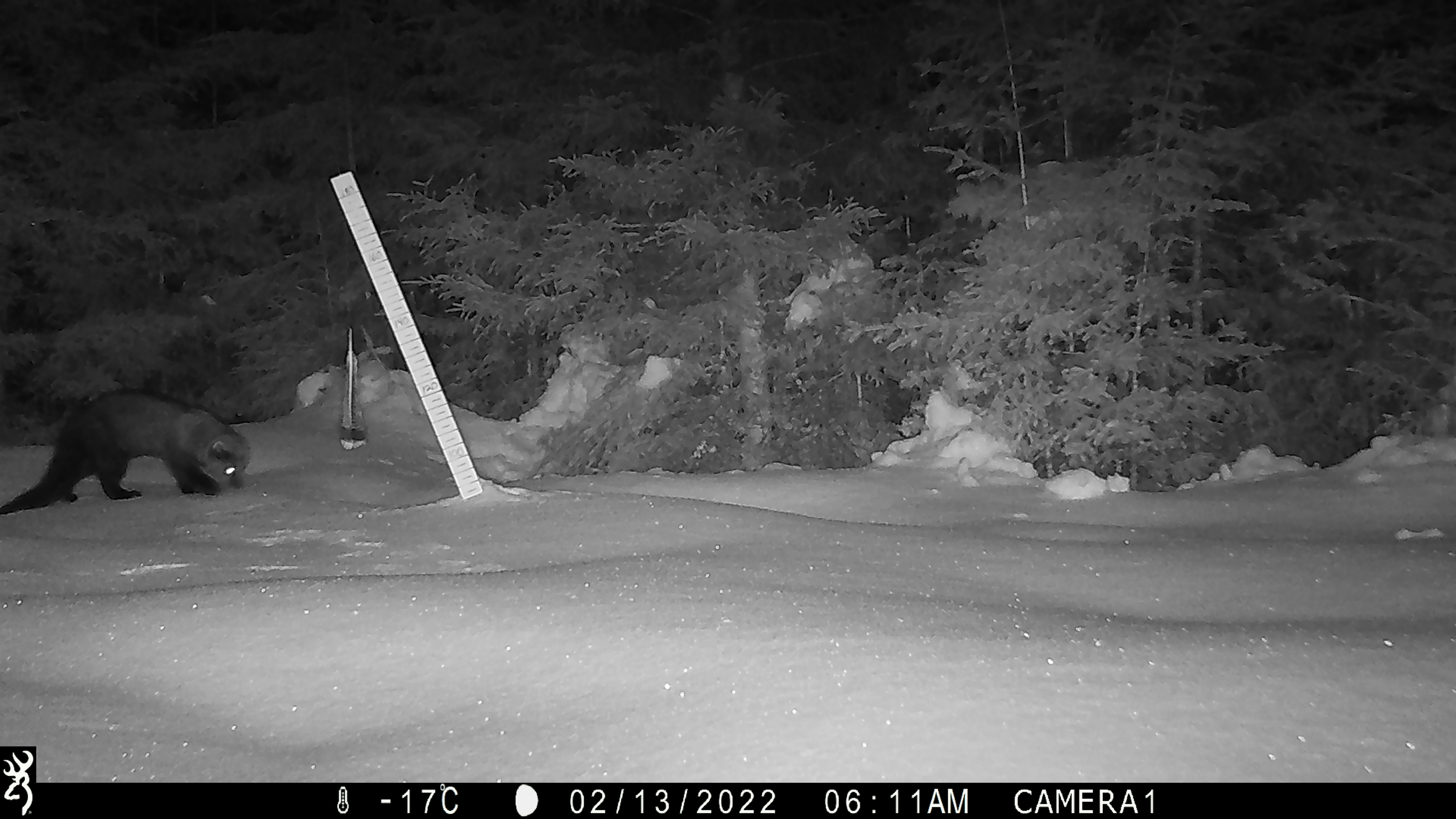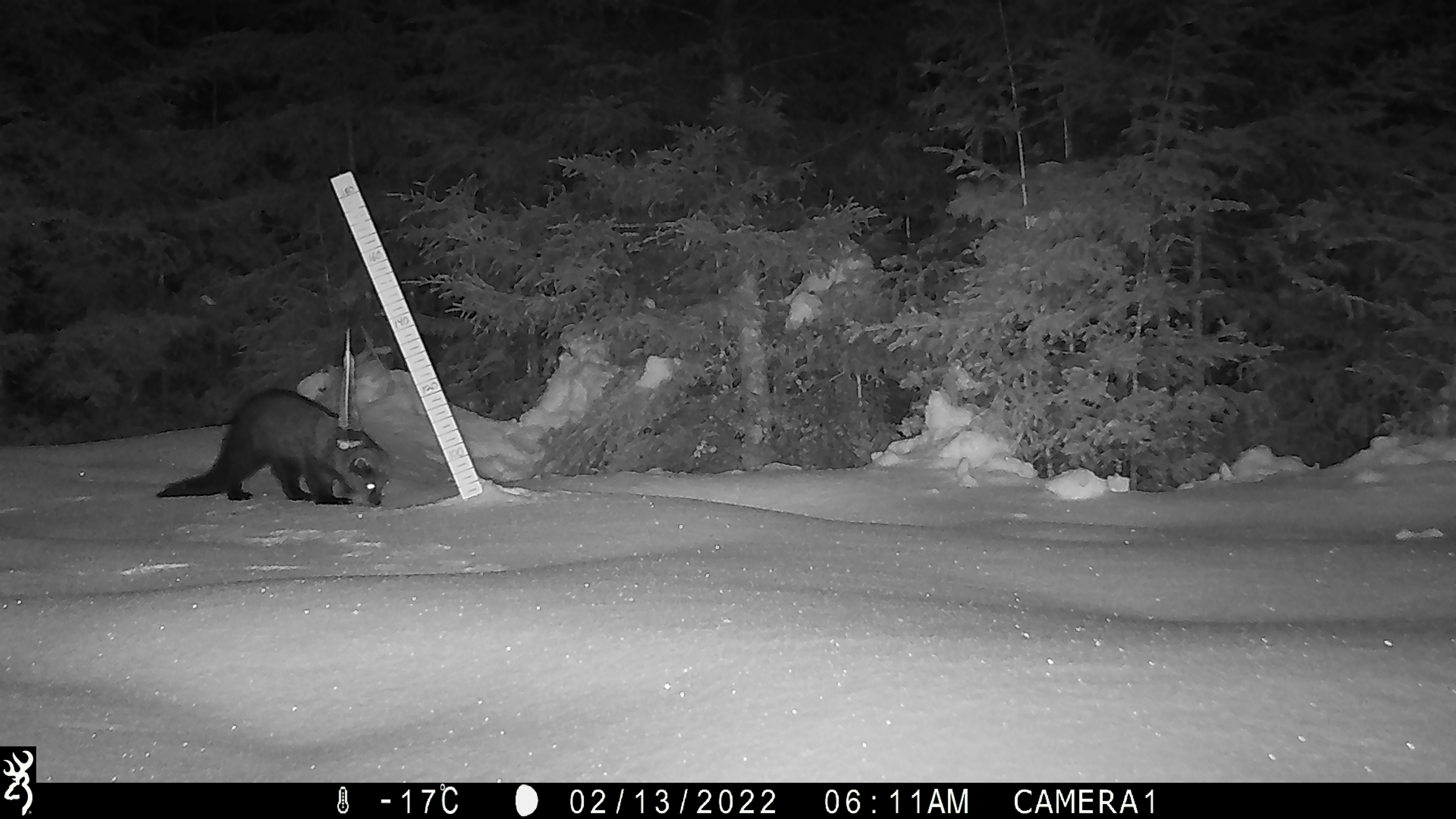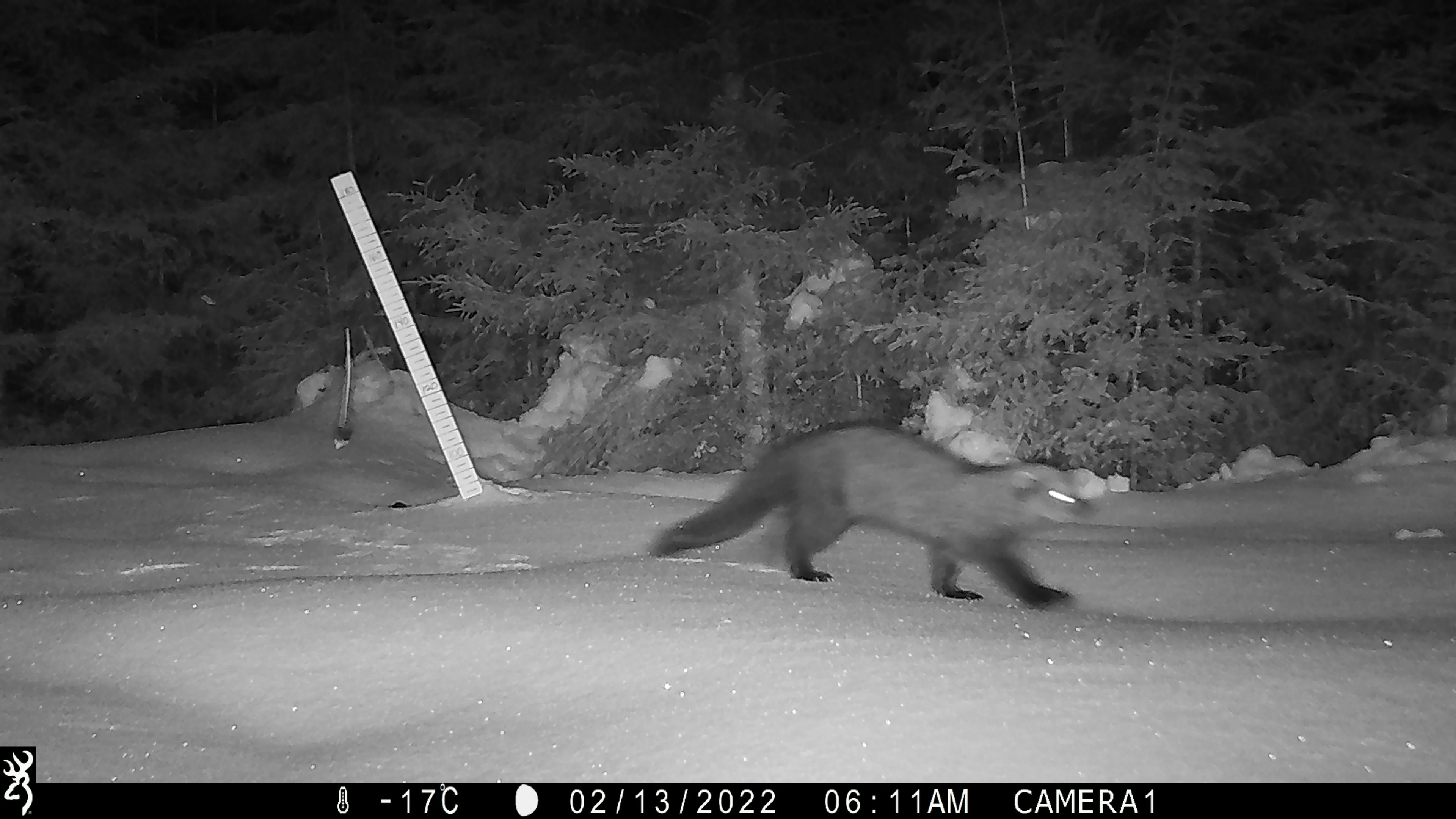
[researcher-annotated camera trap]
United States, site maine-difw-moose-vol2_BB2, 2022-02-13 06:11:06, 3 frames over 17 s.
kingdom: Animalia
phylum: Chordata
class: Mammalia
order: Carnivora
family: Mustelidae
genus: Pekania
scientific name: Pekania pennanti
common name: fisher